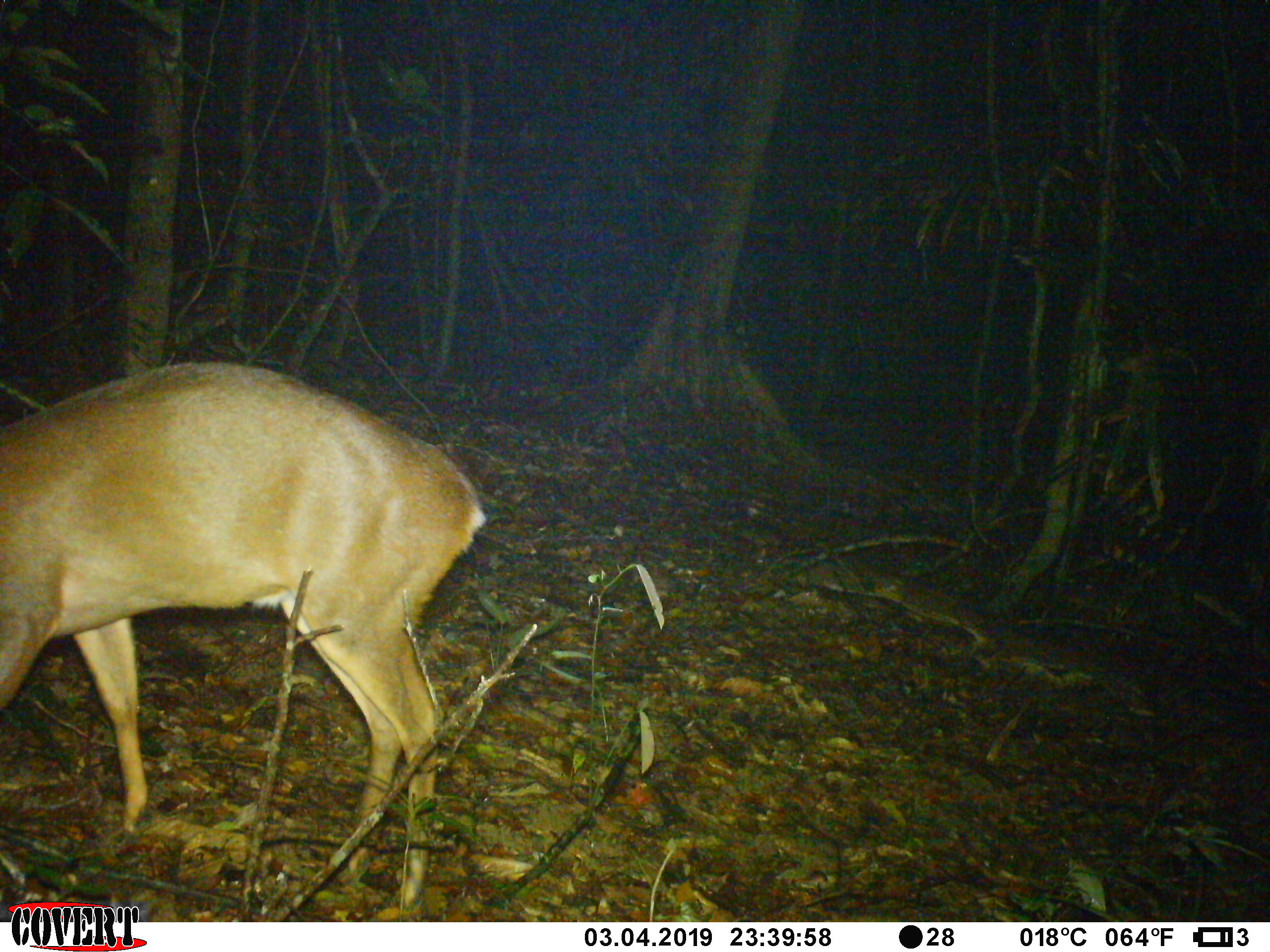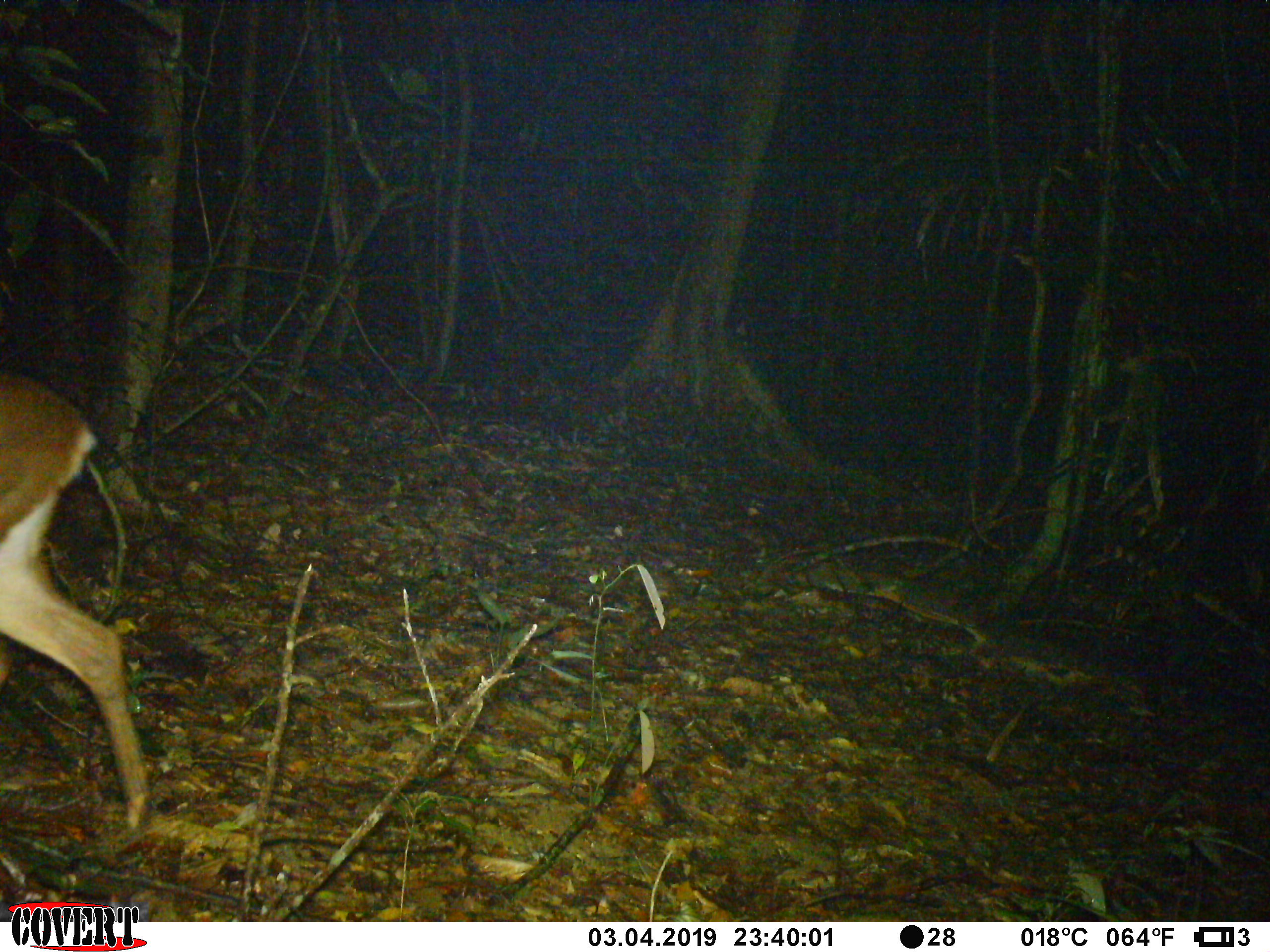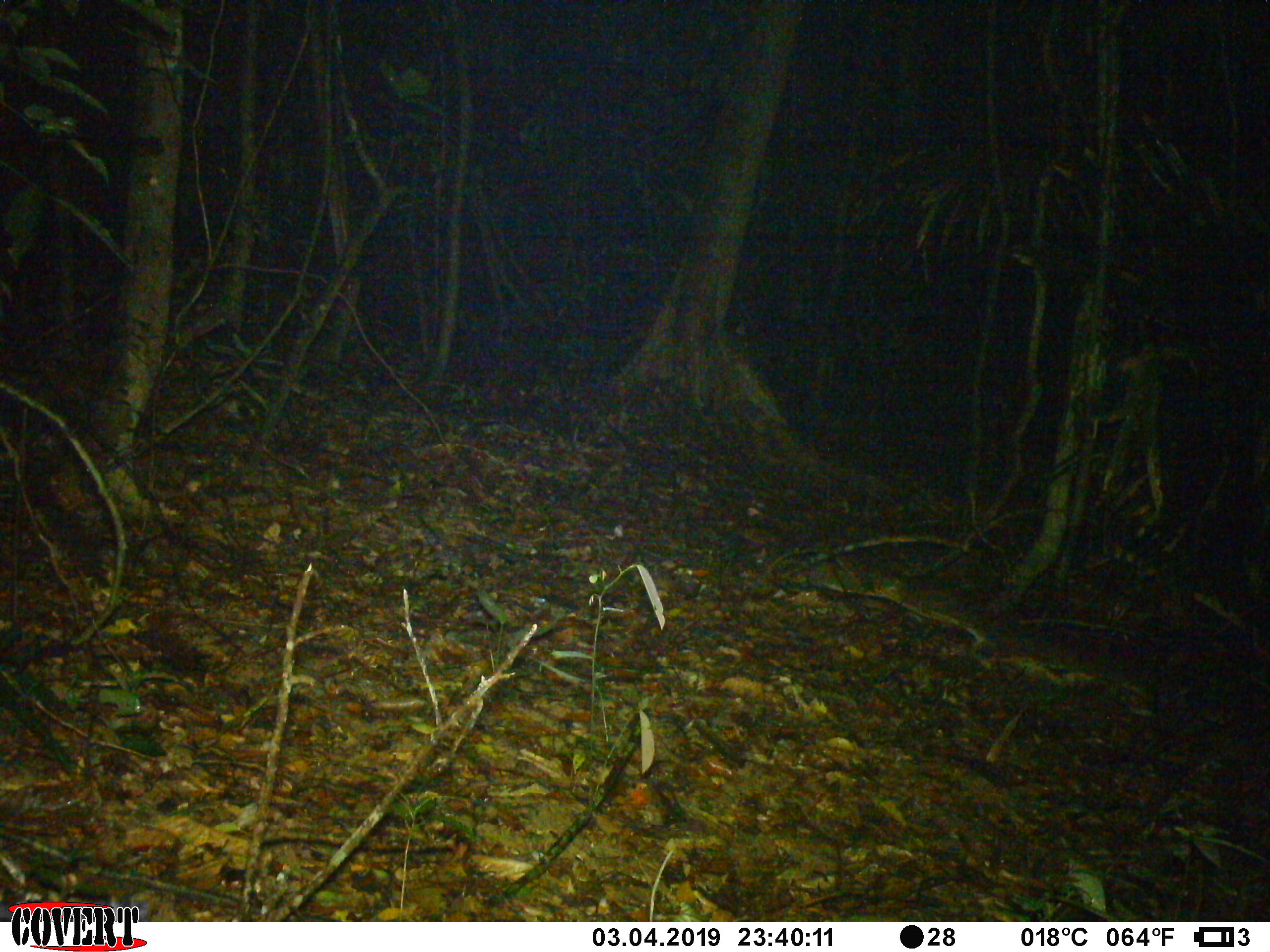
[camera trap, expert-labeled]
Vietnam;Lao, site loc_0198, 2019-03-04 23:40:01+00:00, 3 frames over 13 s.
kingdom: Animalia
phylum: Chordata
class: Mammalia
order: Artiodactyla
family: Cervidae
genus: Muntiacus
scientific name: Muntiacus vuquangensis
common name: large-antlered muntjac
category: large antlered muntjac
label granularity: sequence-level